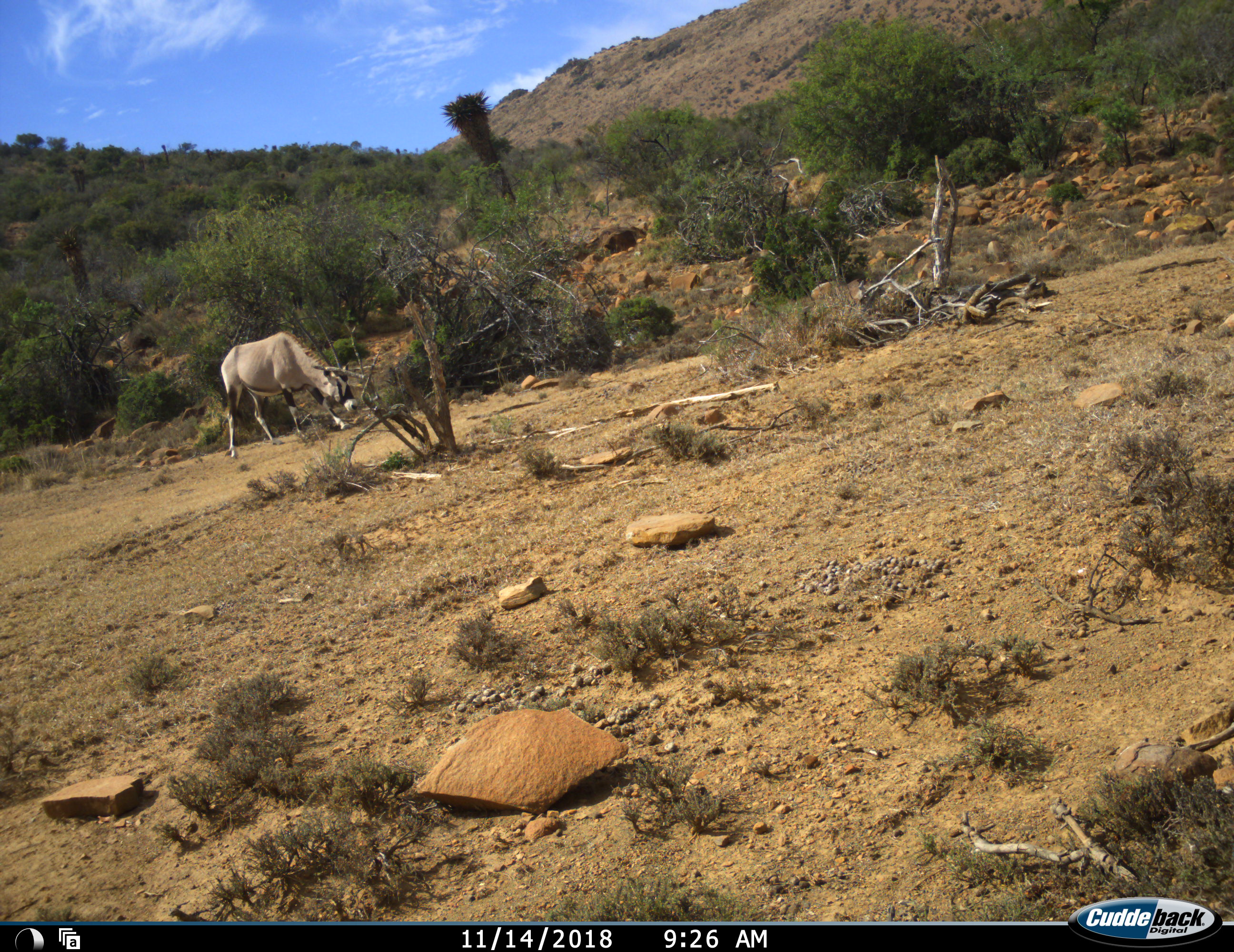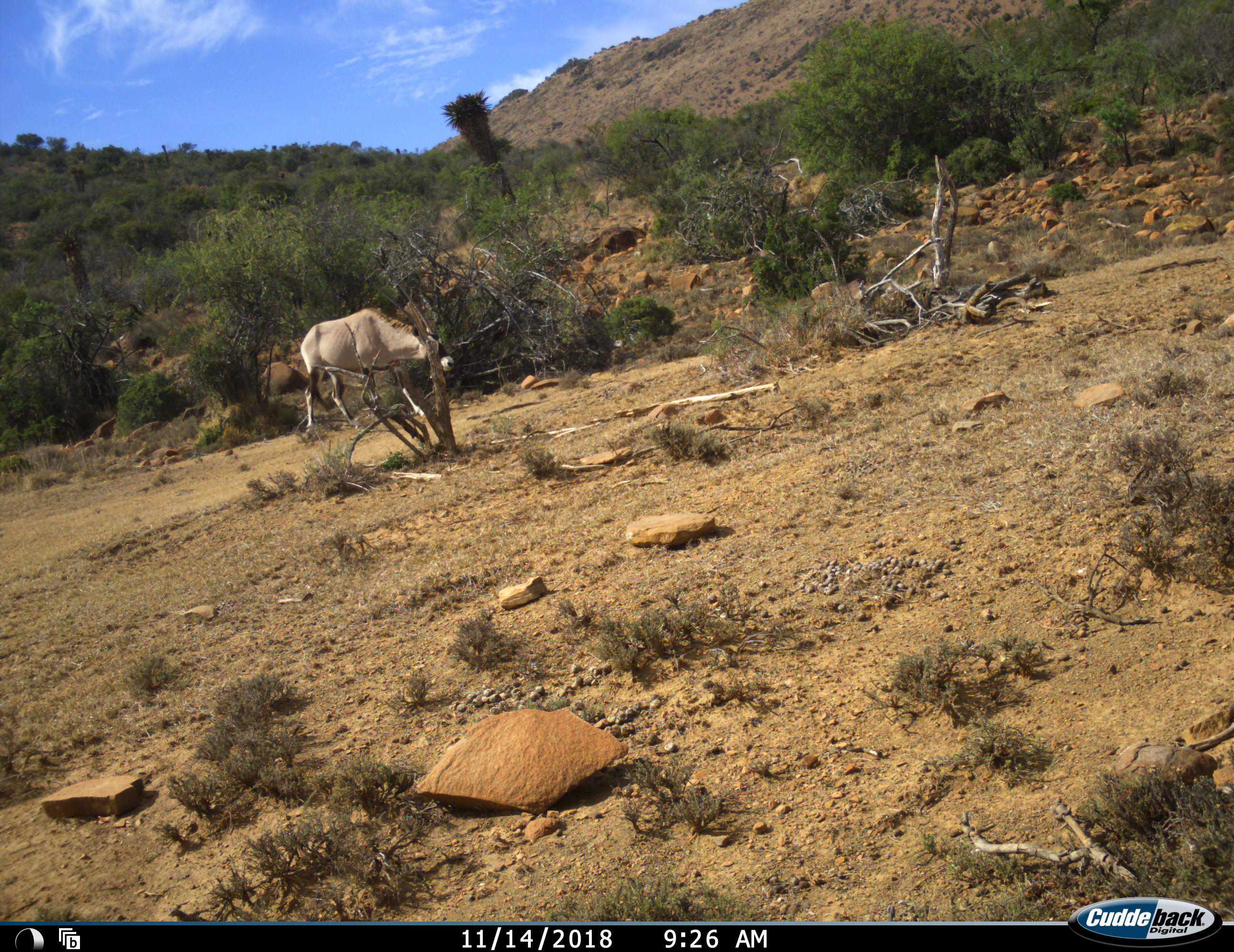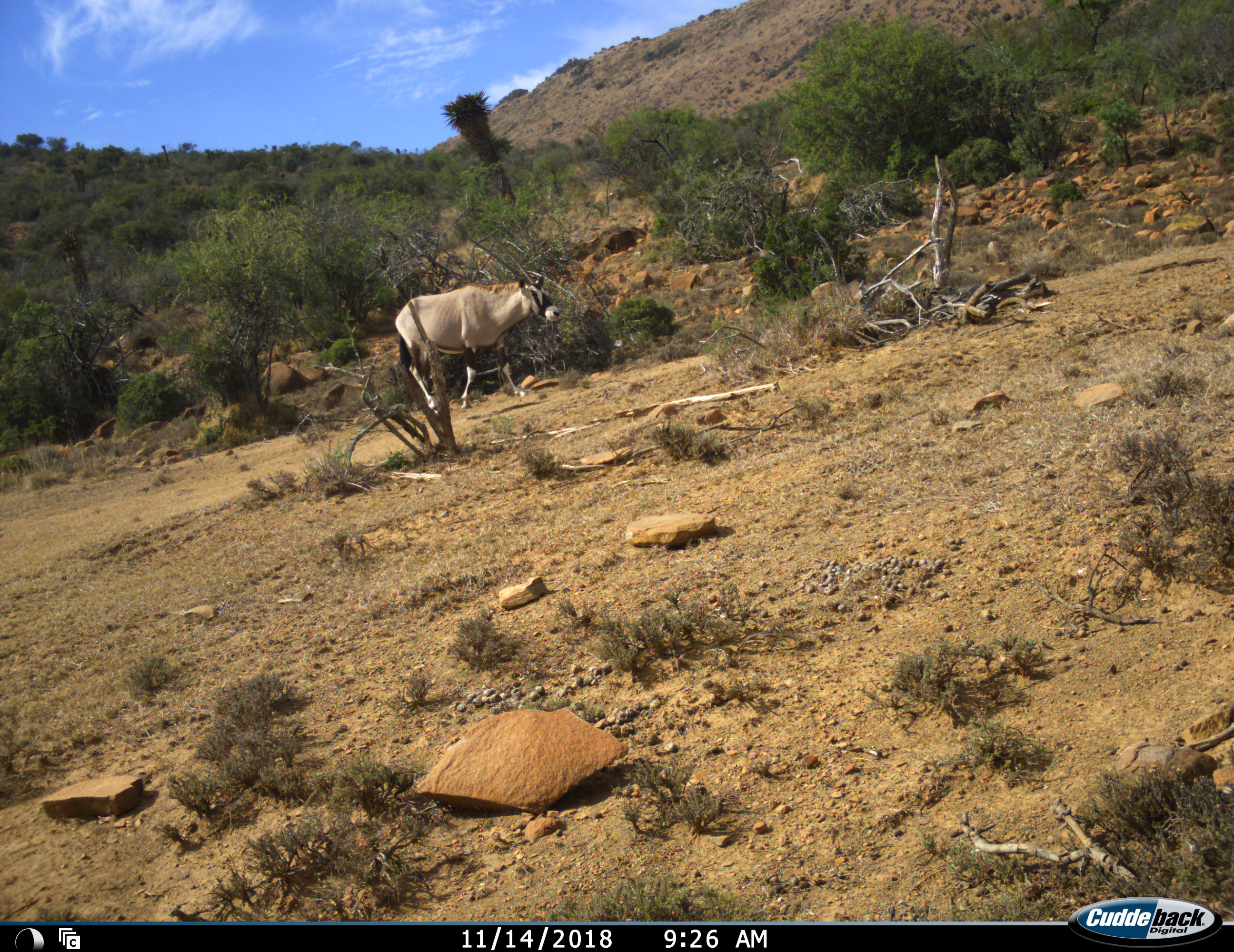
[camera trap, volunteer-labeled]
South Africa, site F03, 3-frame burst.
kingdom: Animalia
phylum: Chordata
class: Mammalia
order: Artiodactyla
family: Bovidae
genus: Oryx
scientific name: Oryx gazella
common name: gemsbok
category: gemsbokoryx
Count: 1.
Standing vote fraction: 0%.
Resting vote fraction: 0%.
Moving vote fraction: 67%.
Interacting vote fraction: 0%.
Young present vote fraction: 0%.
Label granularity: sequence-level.